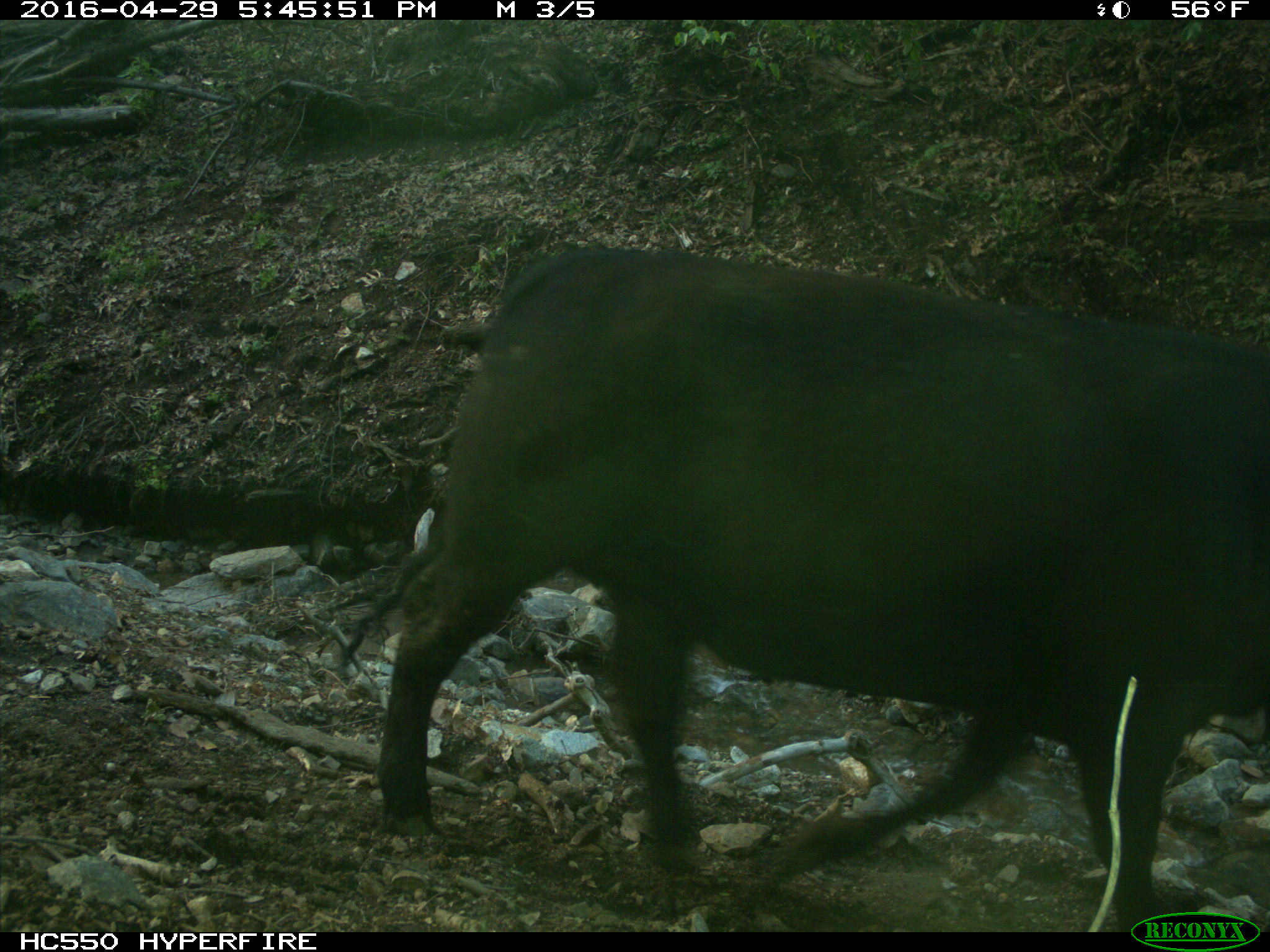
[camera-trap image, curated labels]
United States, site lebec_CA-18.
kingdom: Animalia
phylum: Chordata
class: Mammalia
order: Artiodactyla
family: Bovidae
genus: Bos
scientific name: Bos taurus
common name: domestic cow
Bos taurus (domestic cow).